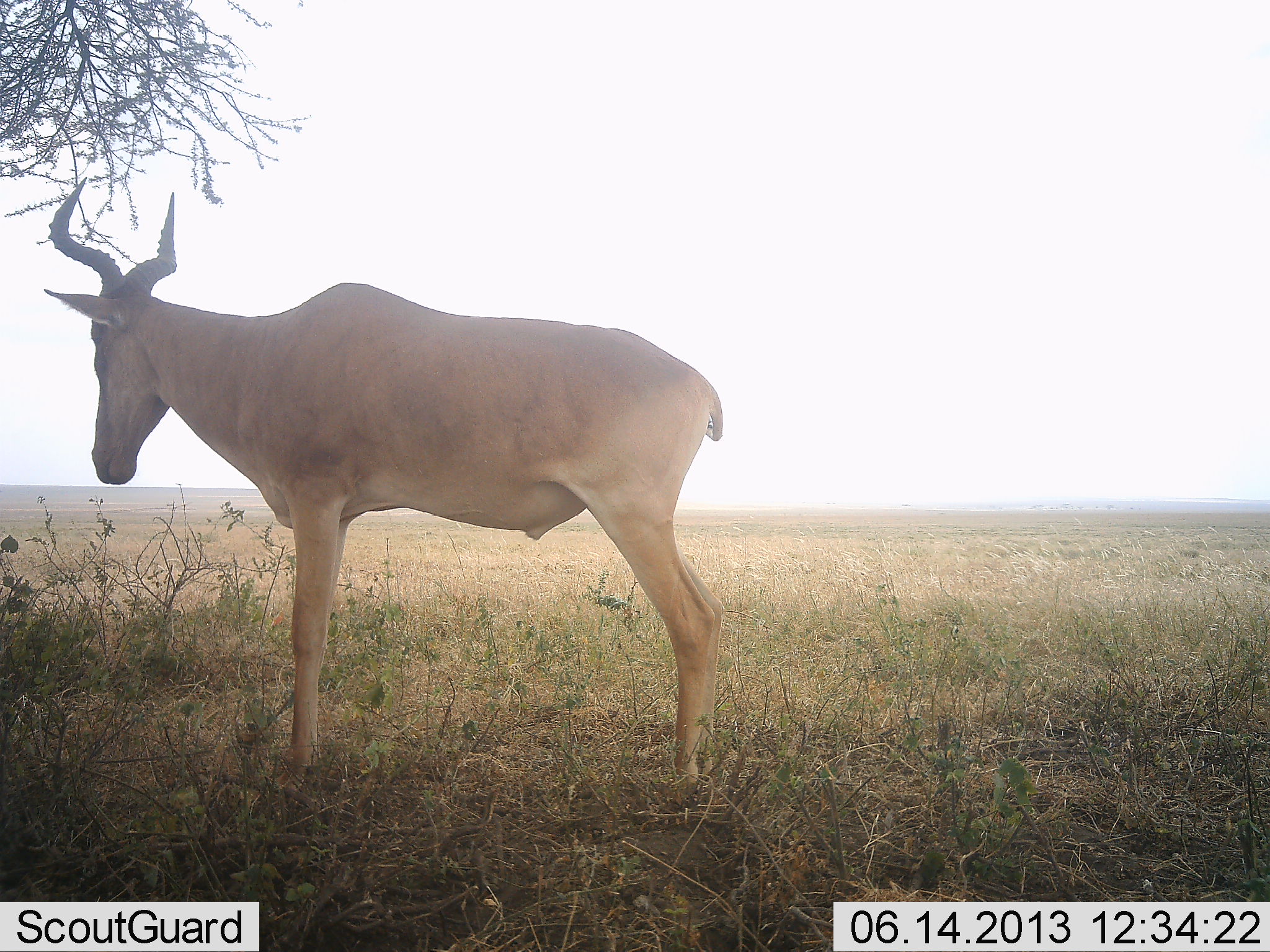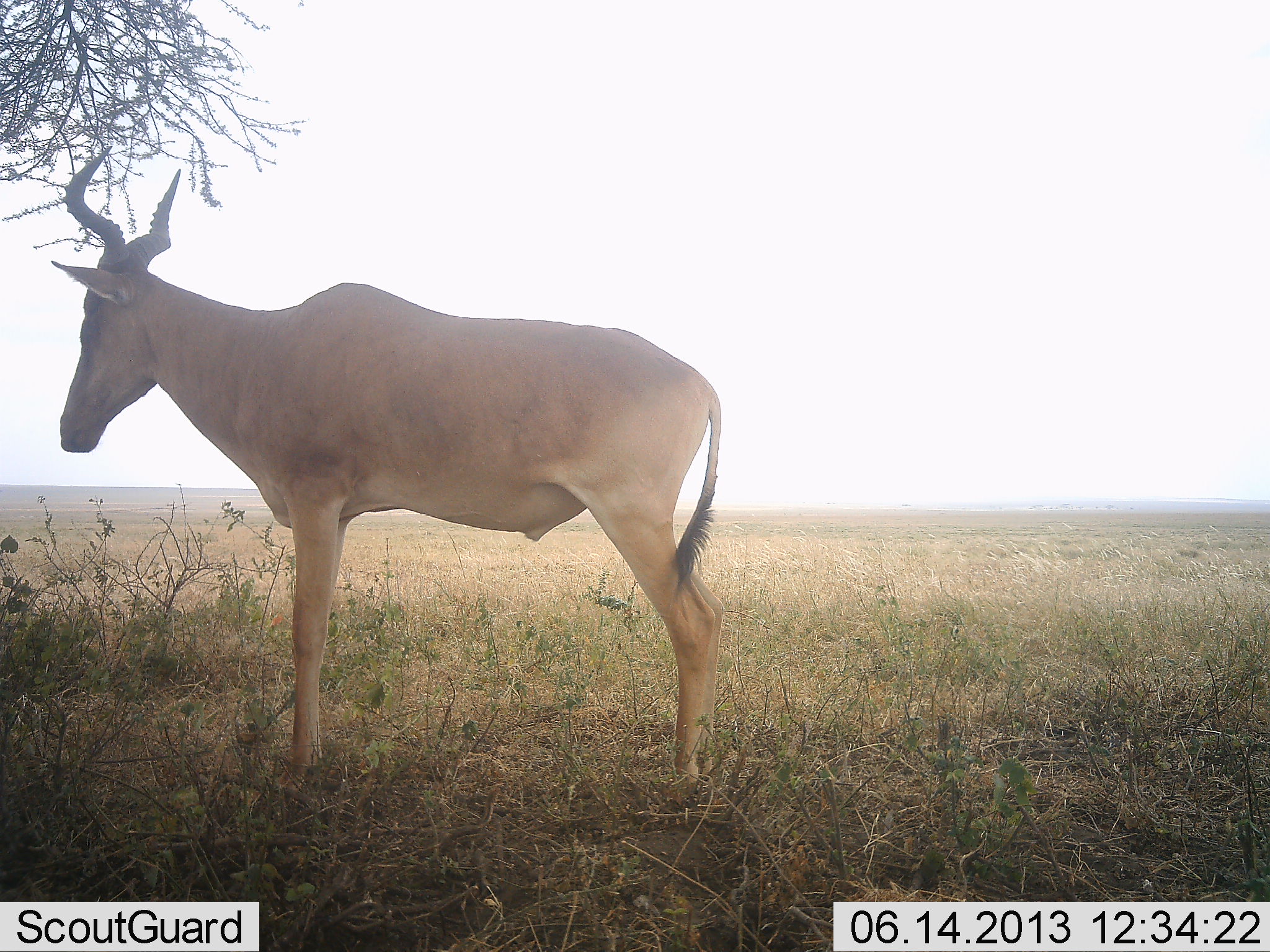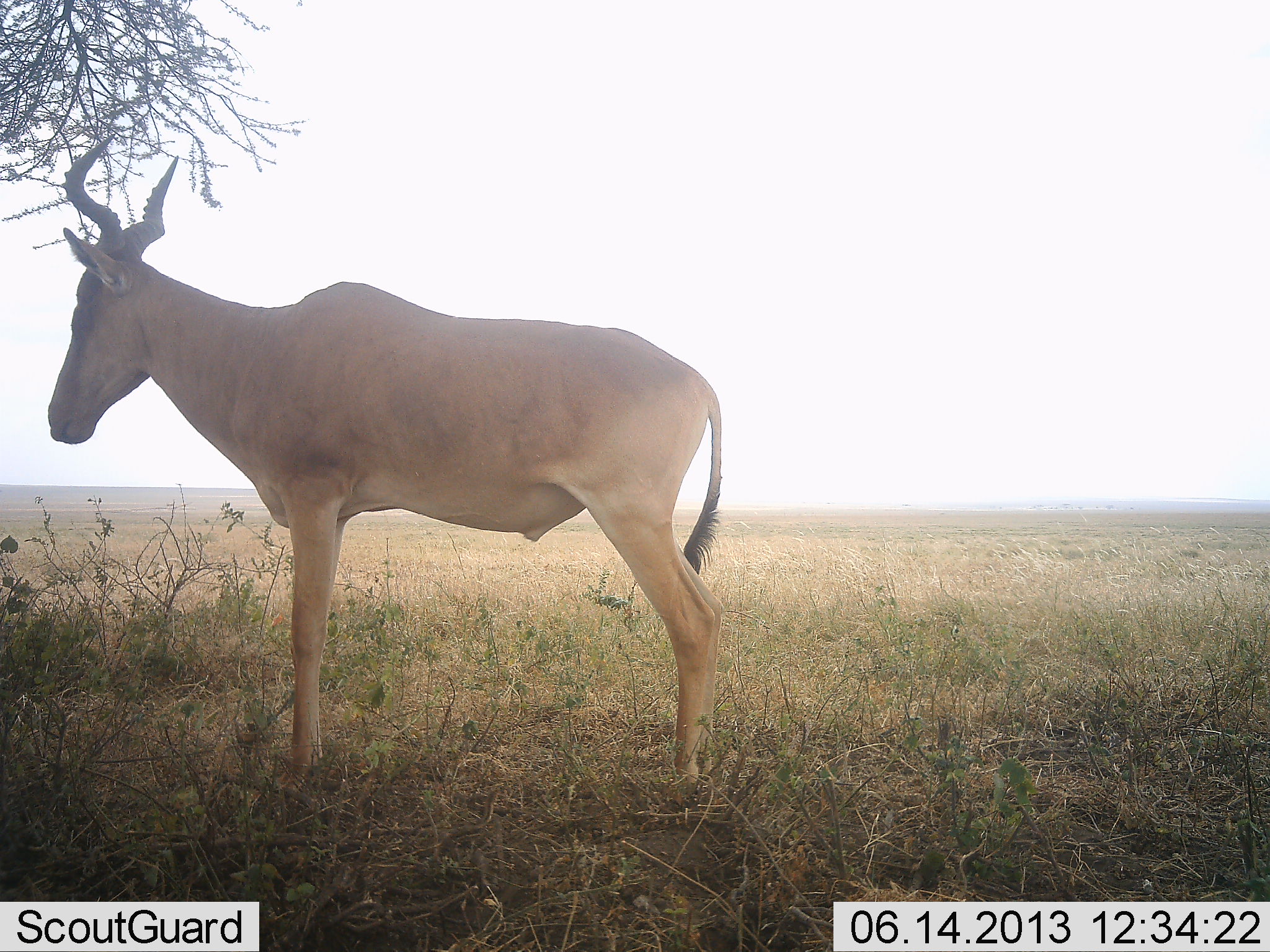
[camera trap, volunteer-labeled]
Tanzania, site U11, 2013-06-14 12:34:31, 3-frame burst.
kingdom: Animalia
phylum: Chordata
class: Mammalia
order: Artiodactyla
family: Bovidae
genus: Alcelaphus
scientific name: Alcelaphus buselaphus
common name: hartebeest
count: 1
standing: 90%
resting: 10%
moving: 0%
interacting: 0%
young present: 0%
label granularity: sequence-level